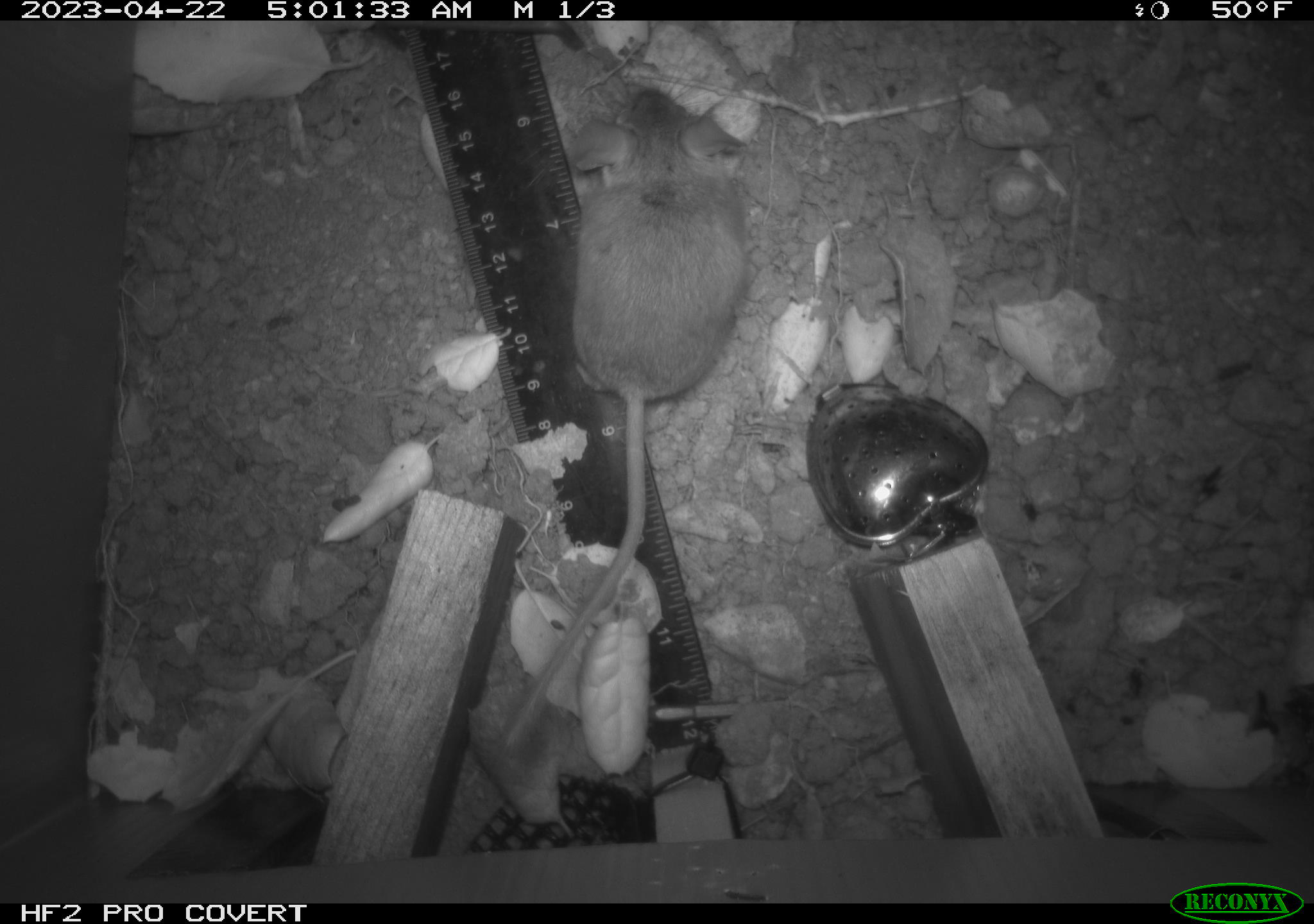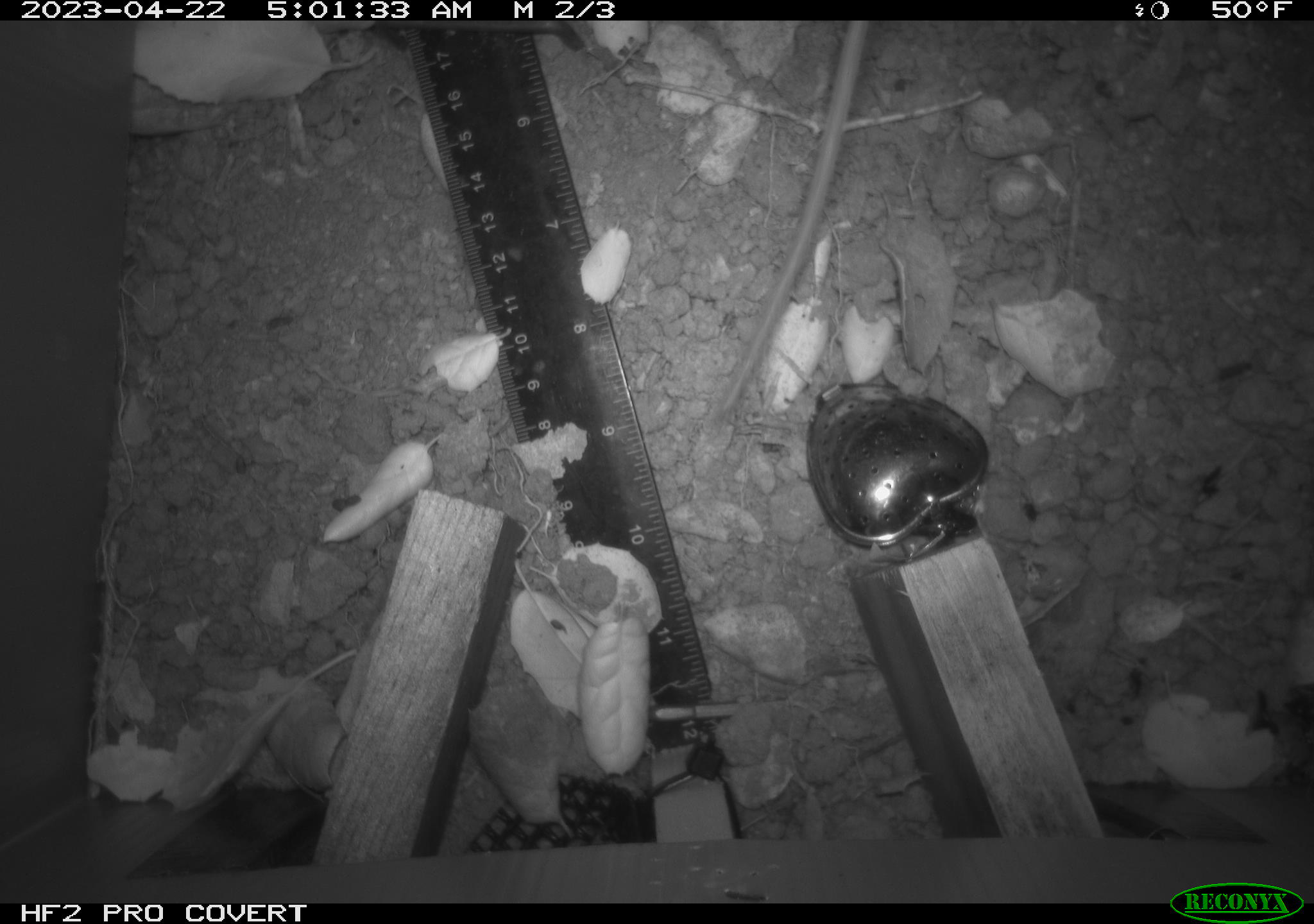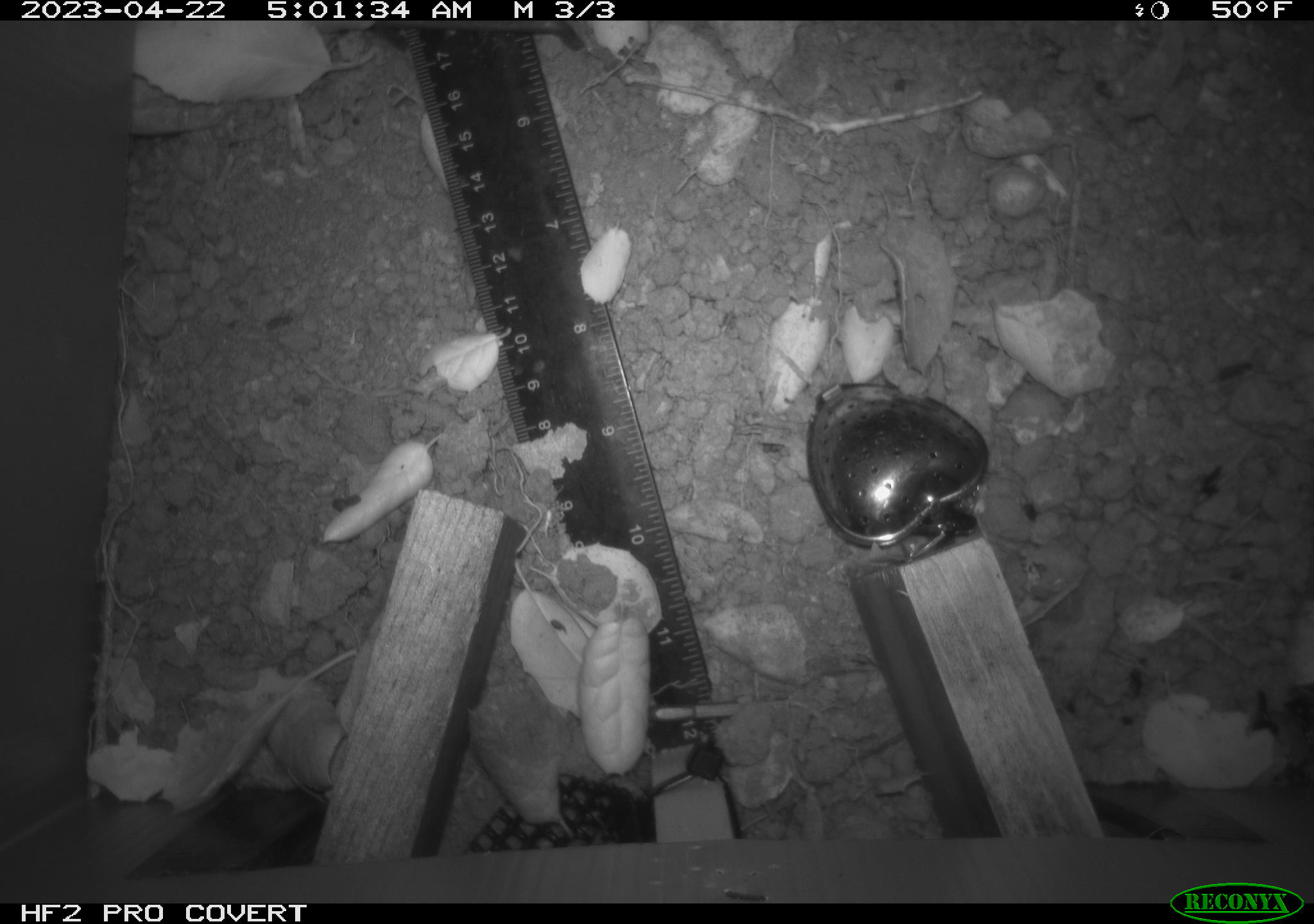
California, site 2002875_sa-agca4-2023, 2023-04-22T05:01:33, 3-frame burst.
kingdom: Animalia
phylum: Chordata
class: Mammalia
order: Rodentia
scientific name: Rodentia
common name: mouse species